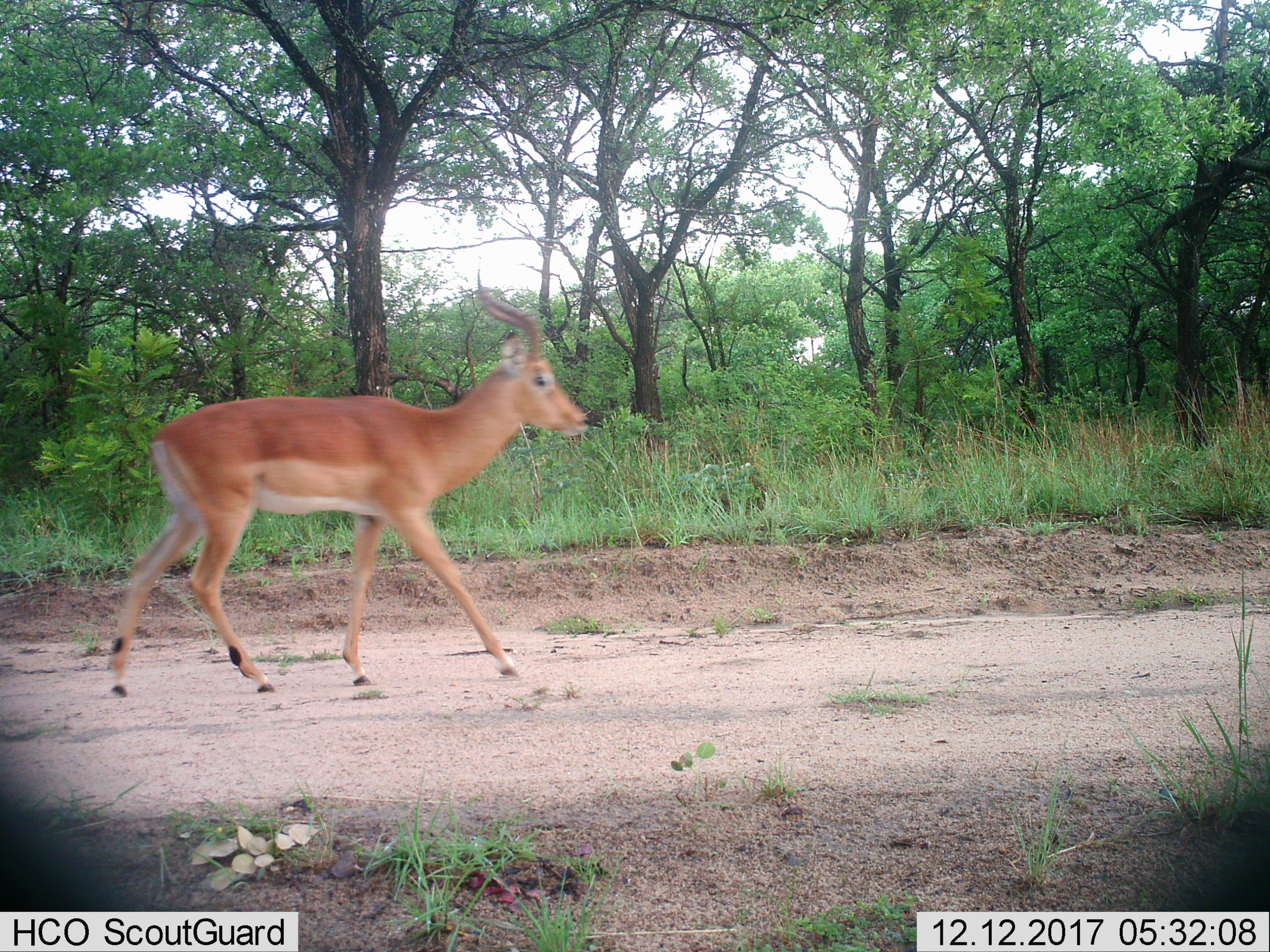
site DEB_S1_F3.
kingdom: Animalia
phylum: Chordata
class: Mammalia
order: Artiodactyla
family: Bovidae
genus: Aepyceros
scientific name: Aepyceros melampus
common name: impala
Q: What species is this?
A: Impala (Aepyceros melampus).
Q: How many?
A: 1.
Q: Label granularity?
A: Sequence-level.